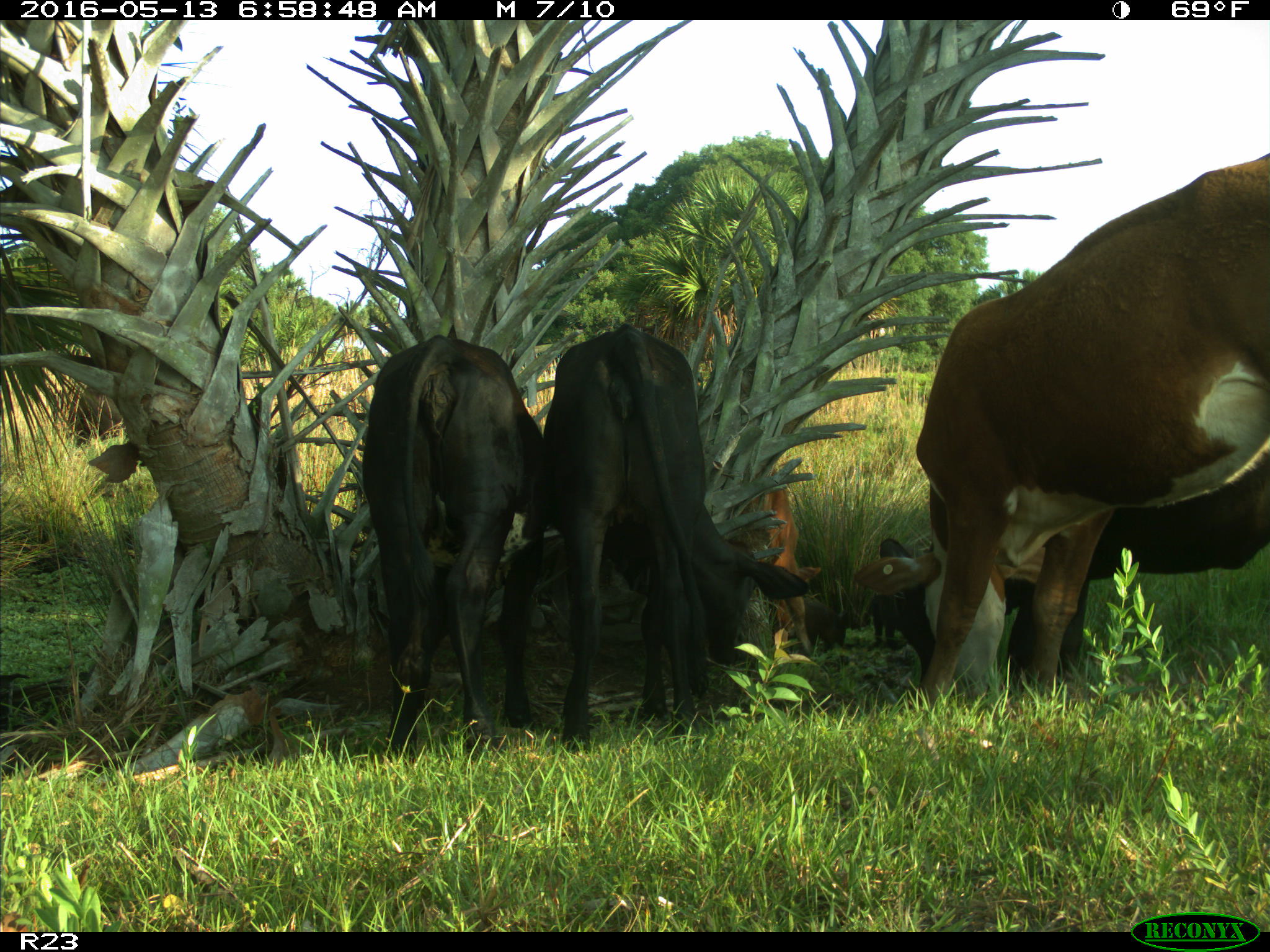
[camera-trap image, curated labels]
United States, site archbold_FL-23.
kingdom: Animalia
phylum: Chordata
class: Mammalia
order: Artiodactyla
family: Bovidae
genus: Bos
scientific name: Bos taurus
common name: domestic cow